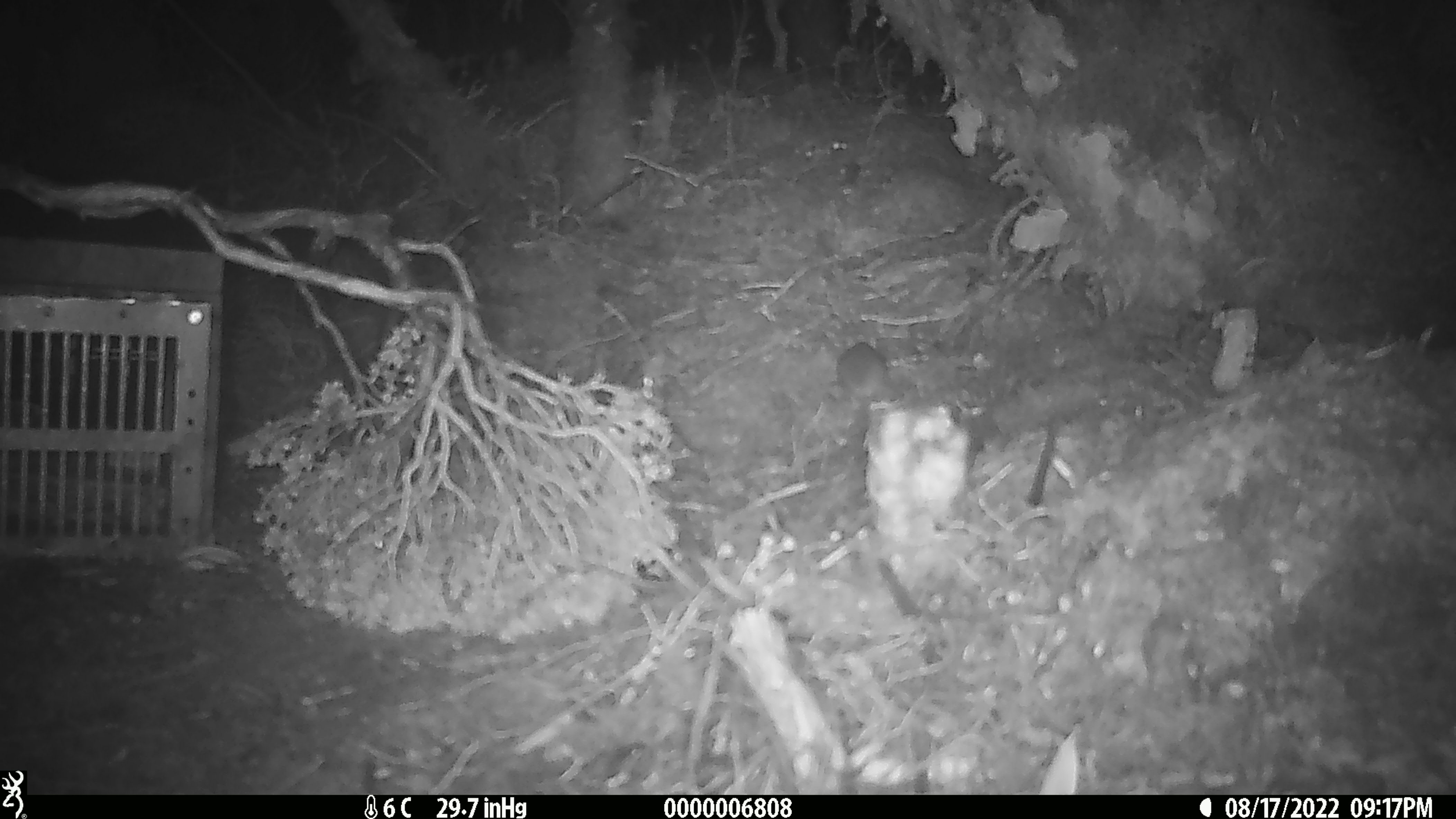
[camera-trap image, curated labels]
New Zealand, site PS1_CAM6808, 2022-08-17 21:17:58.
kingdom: Animalia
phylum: Chordata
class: Mammalia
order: Rodentia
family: Muridae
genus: Mus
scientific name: Mus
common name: mouse